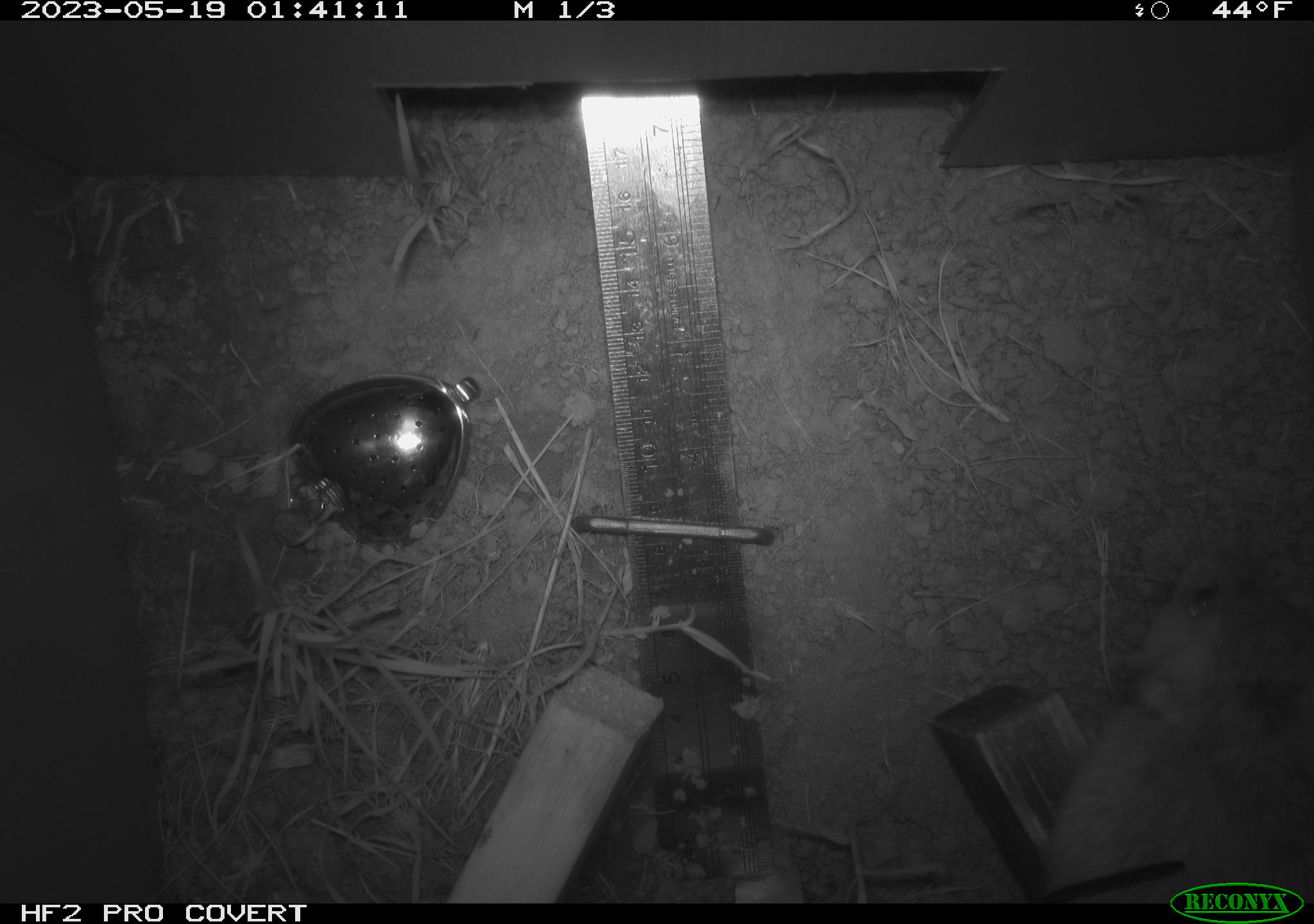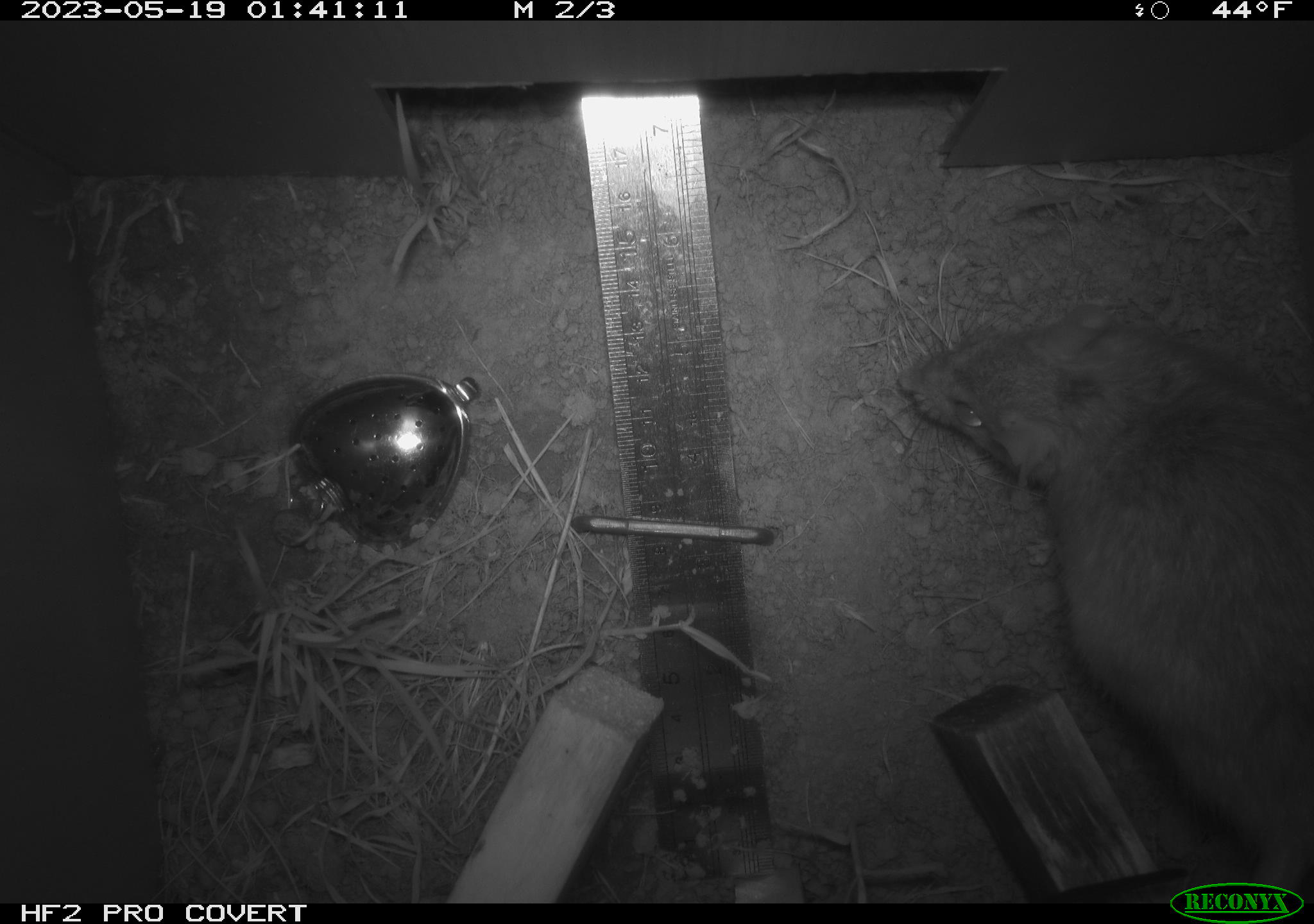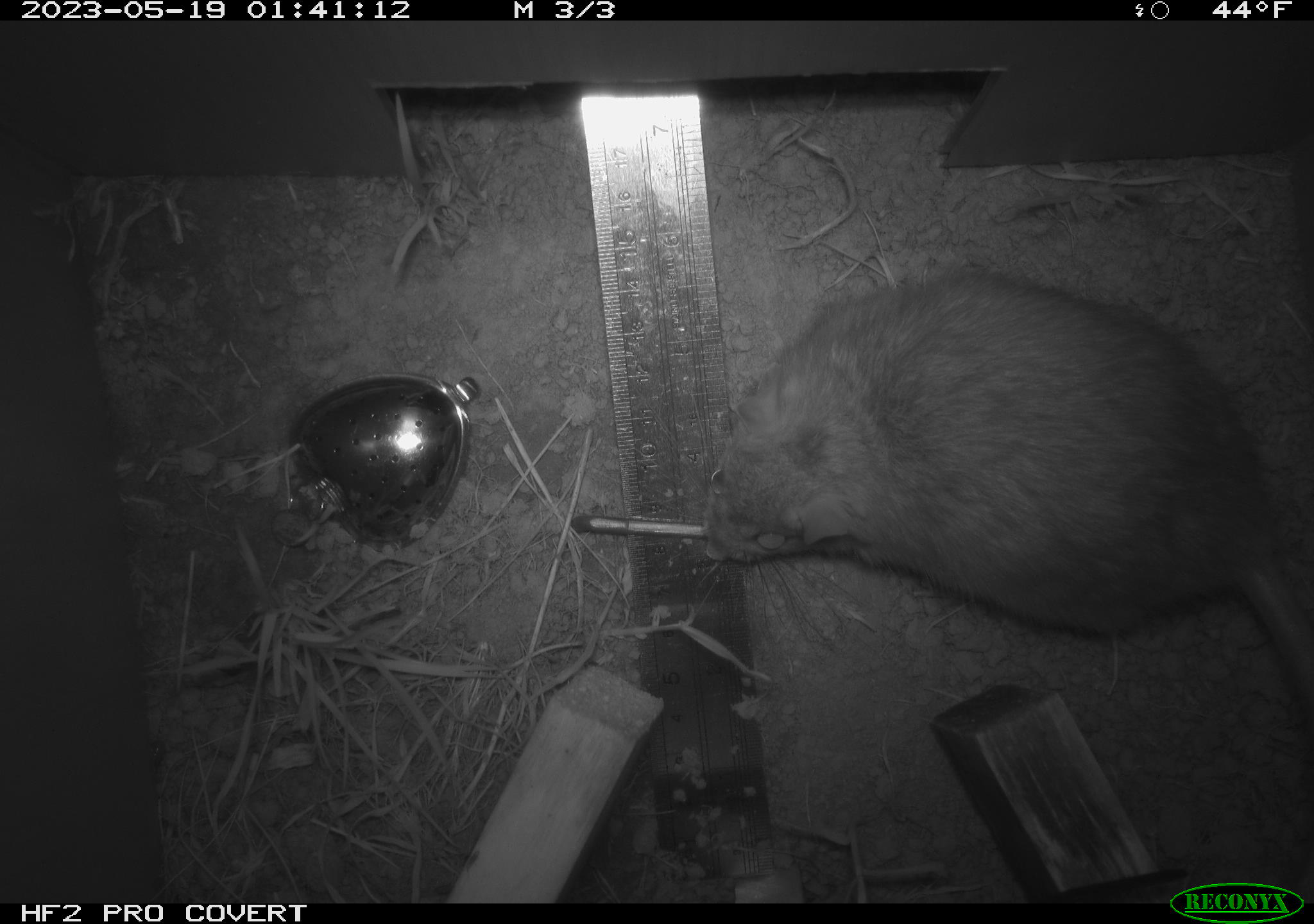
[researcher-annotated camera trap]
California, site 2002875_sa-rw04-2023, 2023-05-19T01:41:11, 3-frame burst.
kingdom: Animalia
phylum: Chordata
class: Mammalia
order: Rodentia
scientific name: Rodentia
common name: mouse species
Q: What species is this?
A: Mouse species (Rodentia).